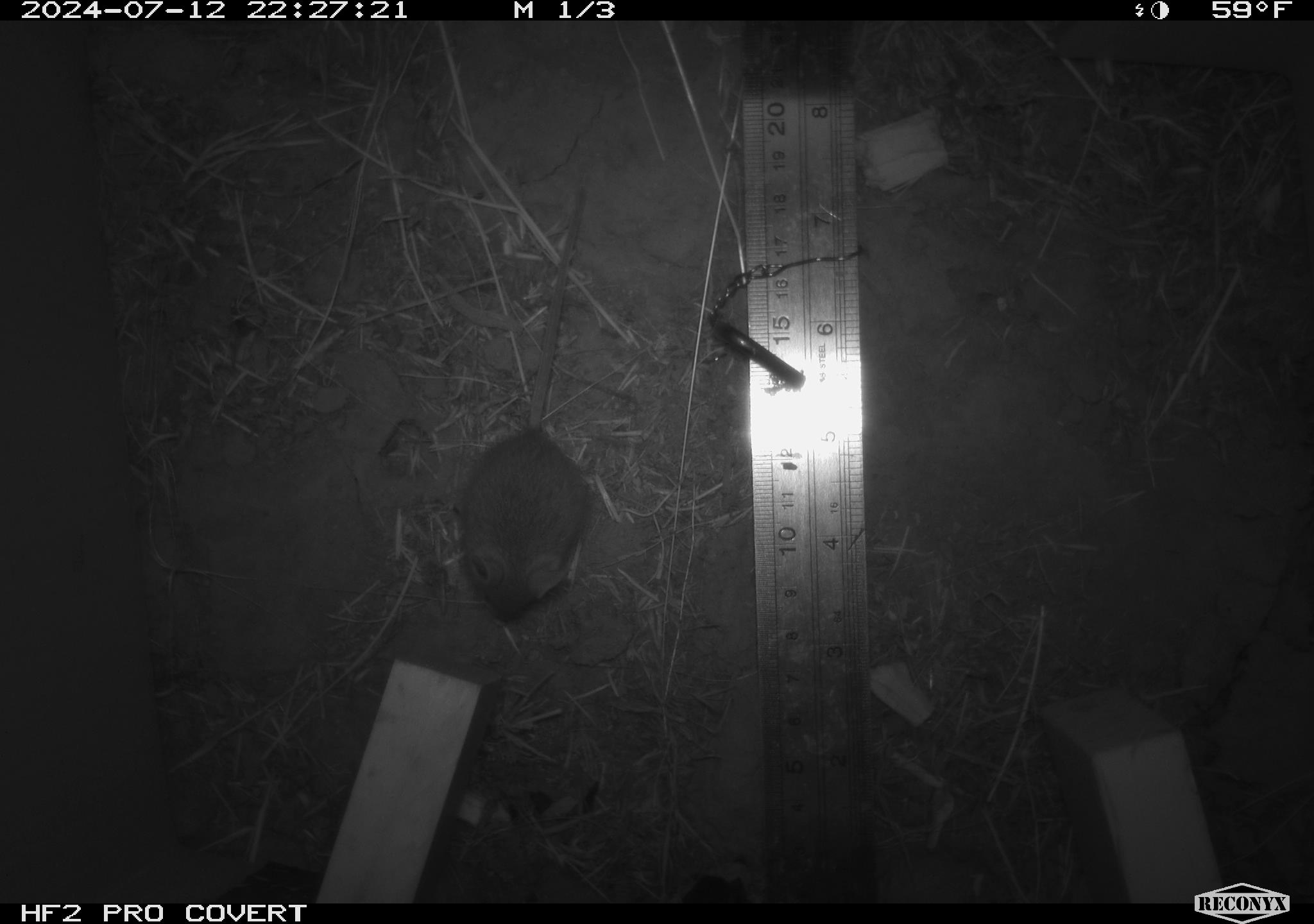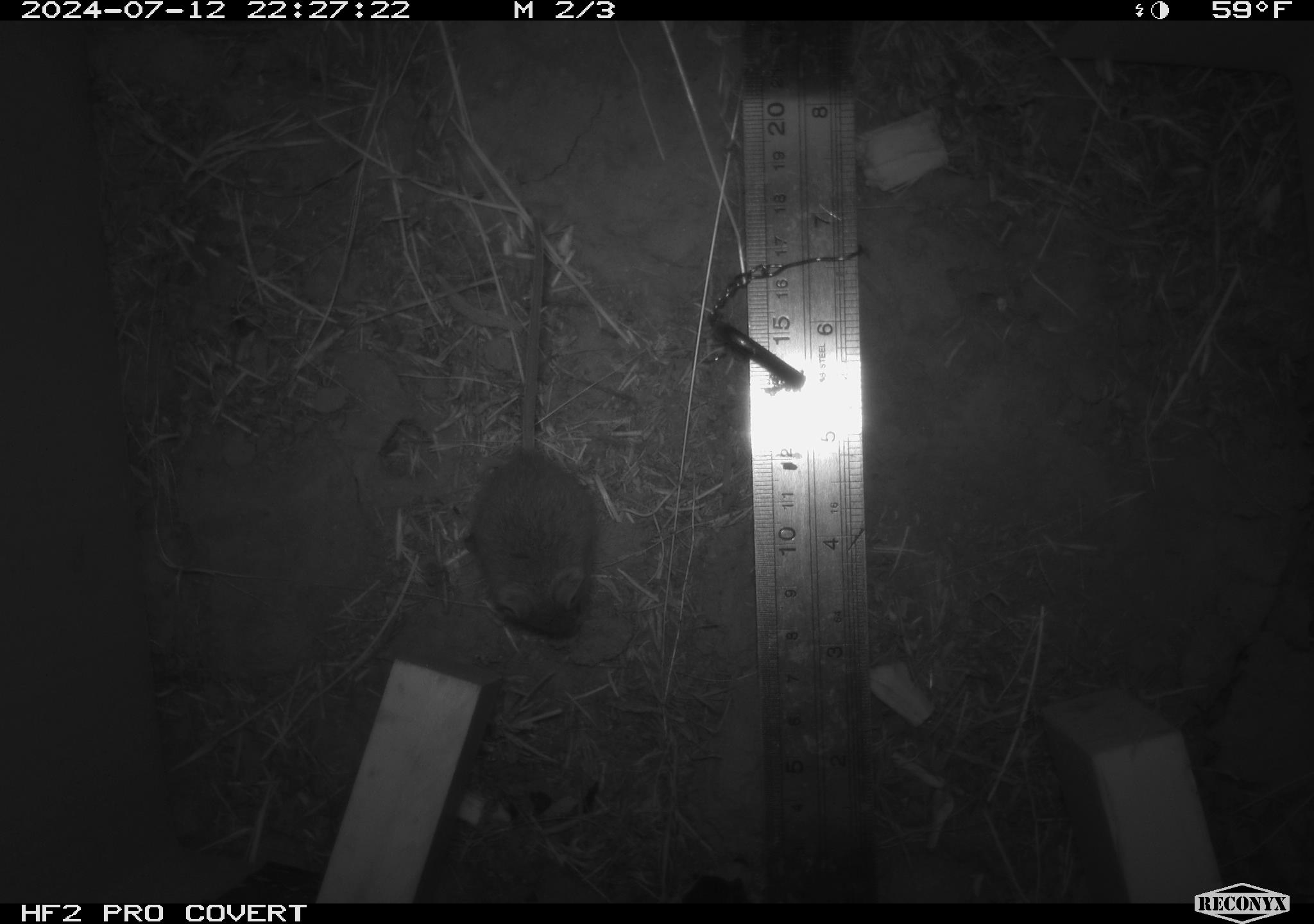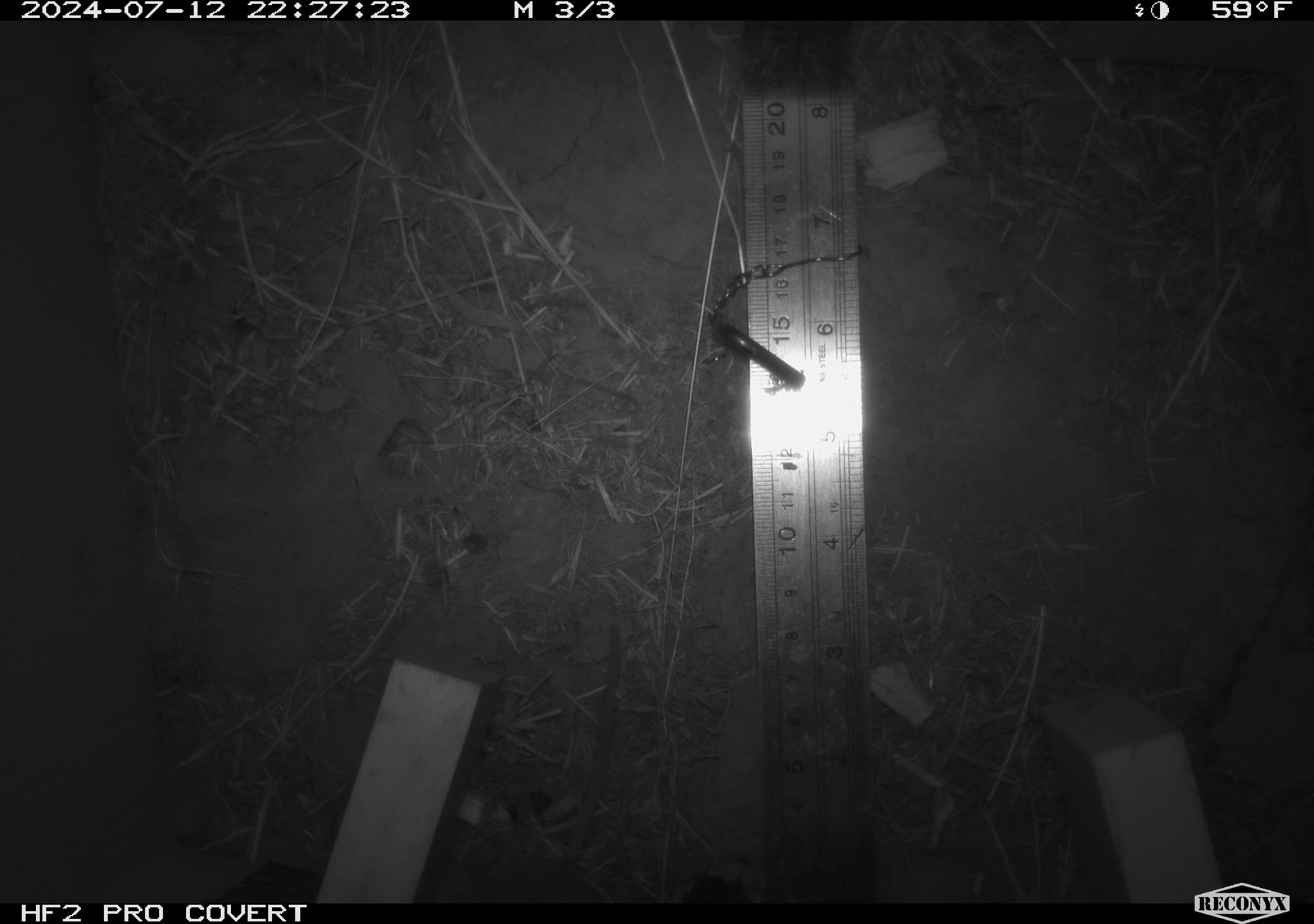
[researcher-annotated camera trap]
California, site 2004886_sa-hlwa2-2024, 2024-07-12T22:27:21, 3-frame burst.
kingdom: Animalia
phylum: Chordata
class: Mammalia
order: Rodentia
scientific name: Rodentia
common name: mouse species